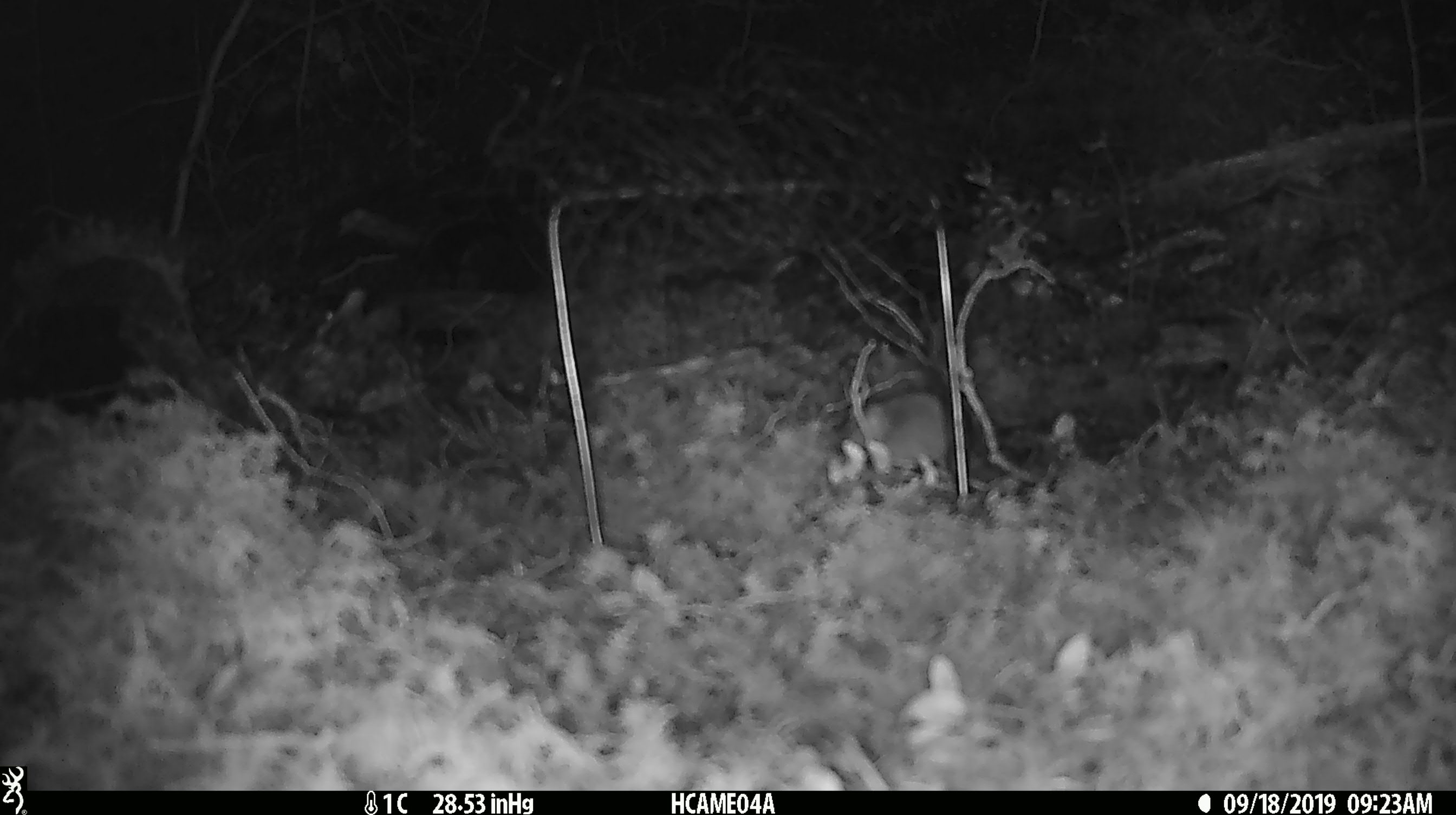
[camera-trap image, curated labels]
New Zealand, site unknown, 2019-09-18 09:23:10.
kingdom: Animalia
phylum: Chordata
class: Mammalia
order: Rodentia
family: Muridae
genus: Mus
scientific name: Mus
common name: mouse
Mouse (Mus).